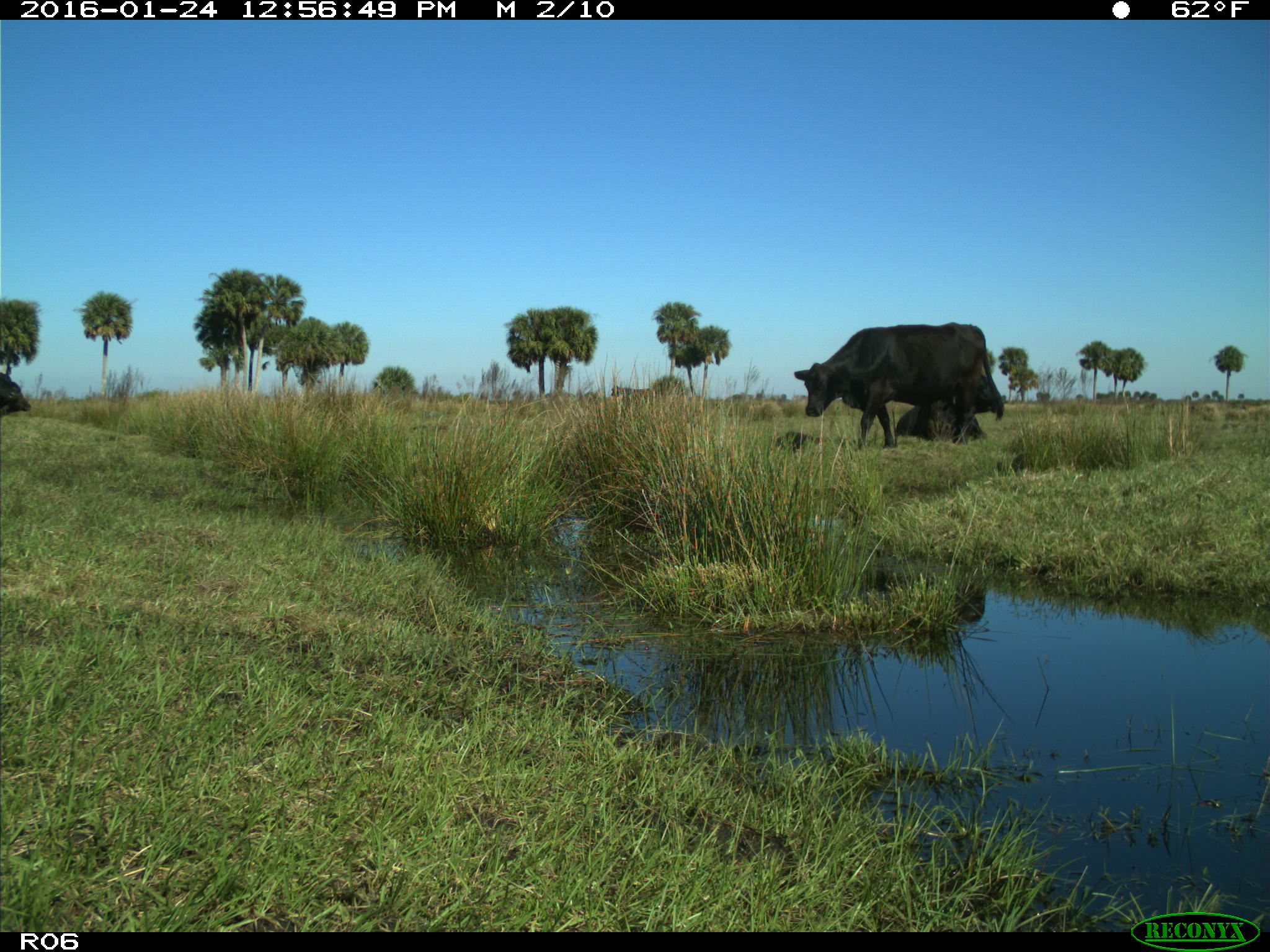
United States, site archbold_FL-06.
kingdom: Animalia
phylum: Chordata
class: Mammalia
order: Artiodactyla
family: Bovidae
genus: Bos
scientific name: Bos taurus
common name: domestic cow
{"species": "Bos taurus (domestic cow)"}